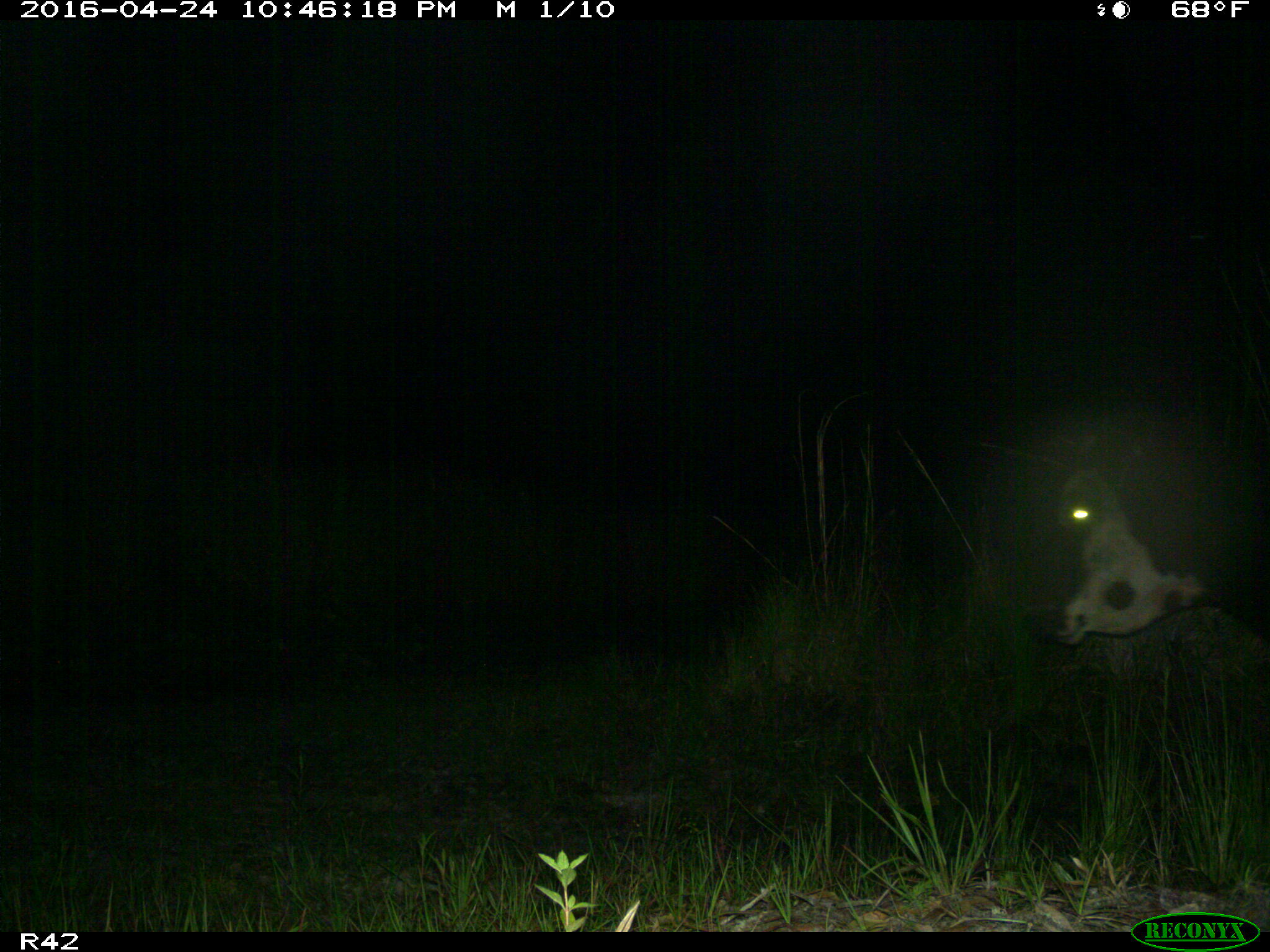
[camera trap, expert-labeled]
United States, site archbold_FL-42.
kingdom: Animalia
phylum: Chordata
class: Mammalia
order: Artiodactyla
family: Bovidae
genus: Bos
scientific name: Bos taurus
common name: domestic cow